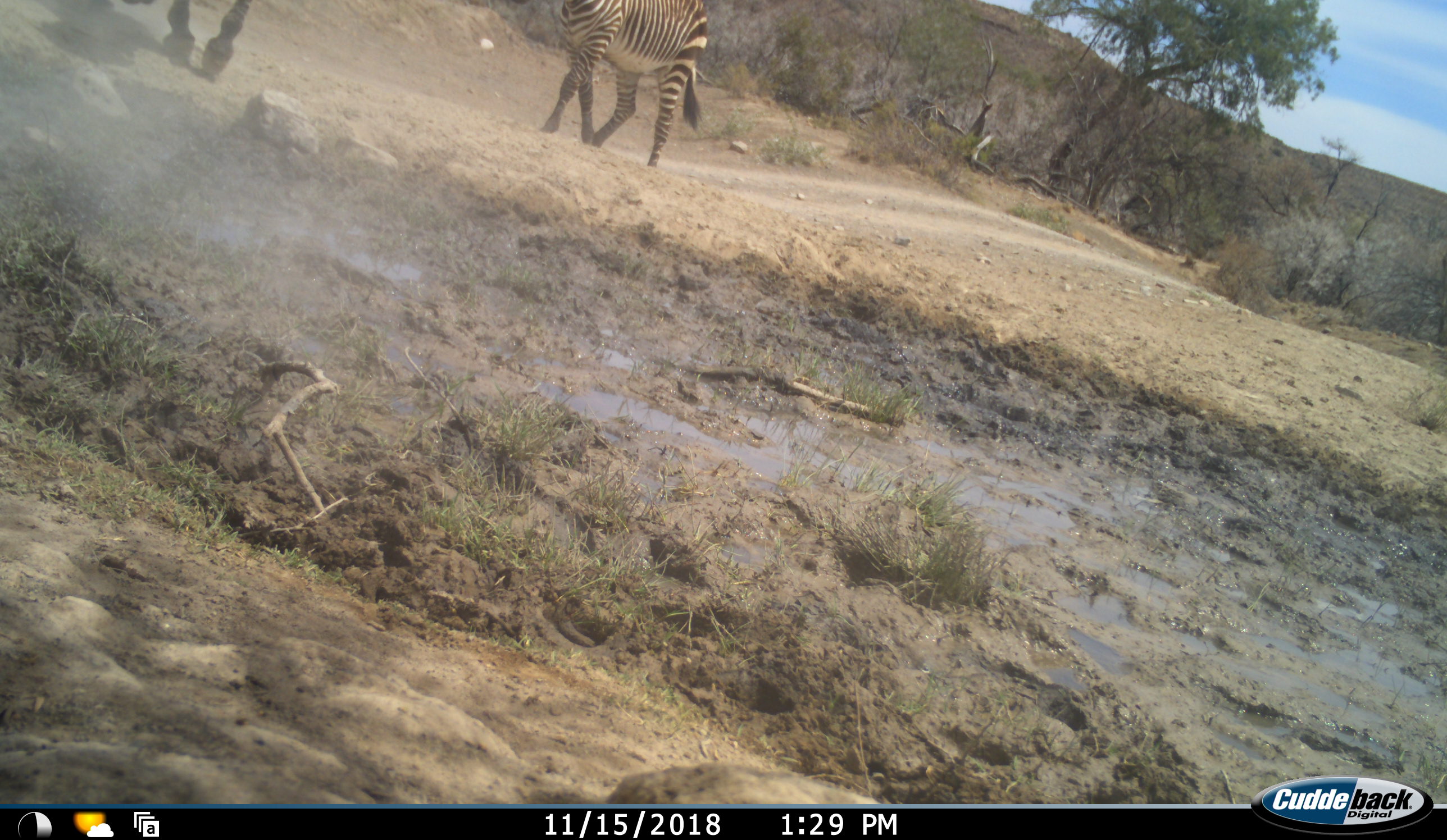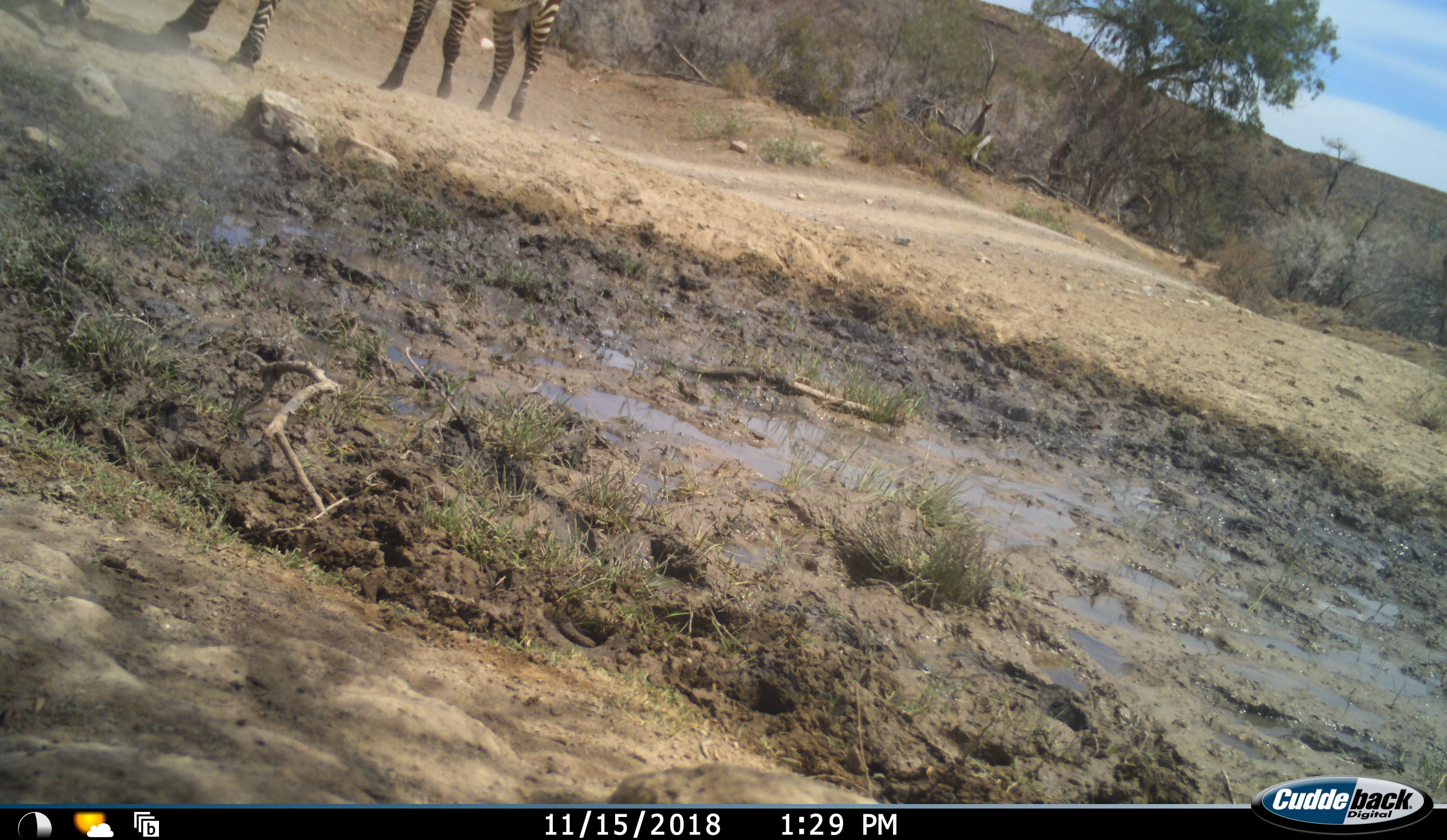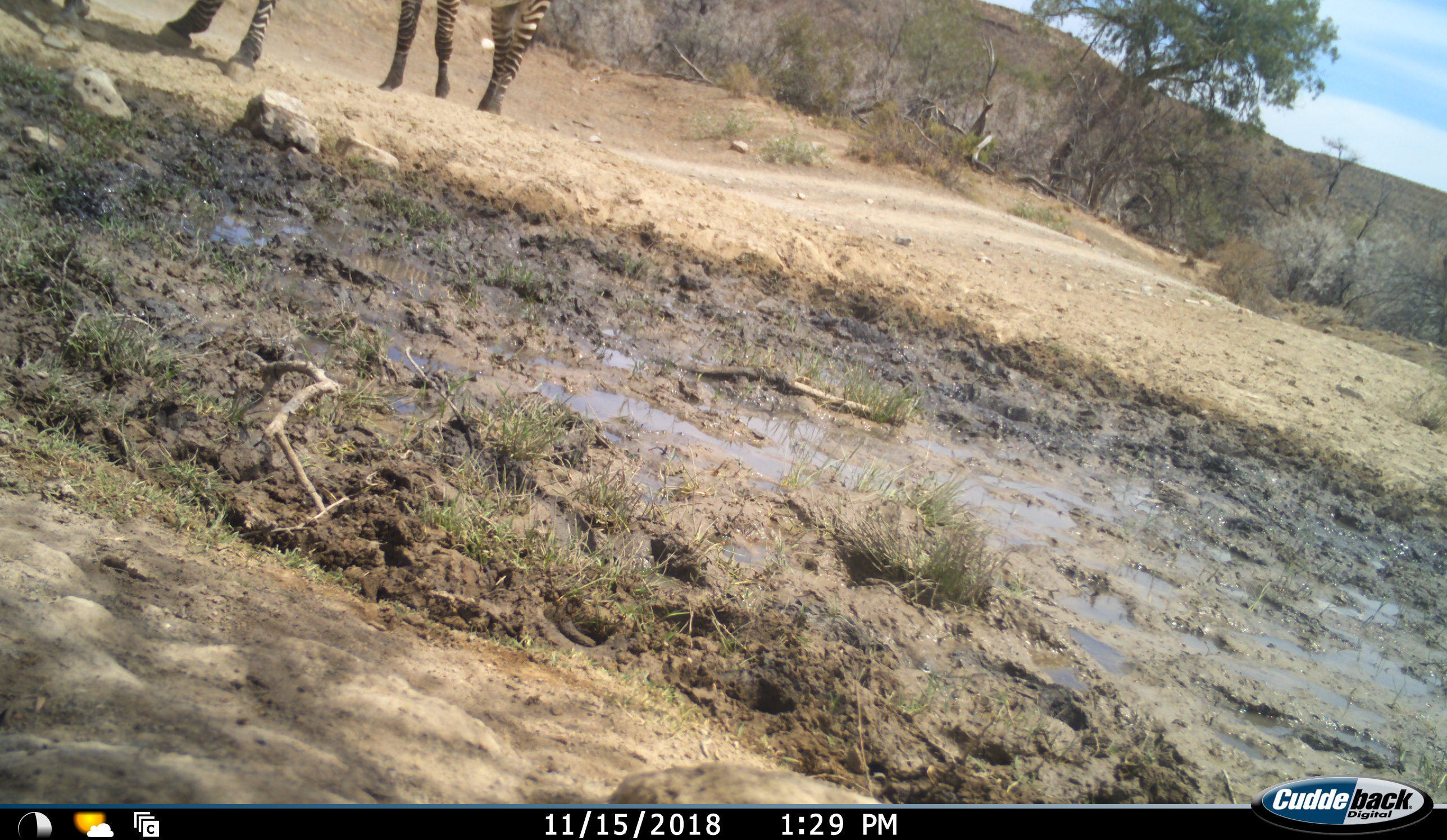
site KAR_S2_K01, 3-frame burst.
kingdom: Animalia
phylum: Chordata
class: Mammalia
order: Perissodactyla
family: Equidae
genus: Equus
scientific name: Equus zebra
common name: mountain zebra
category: zebramountain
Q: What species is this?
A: Zebramountain (mountain zebra) (Equus zebra).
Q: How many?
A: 2.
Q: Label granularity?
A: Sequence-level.